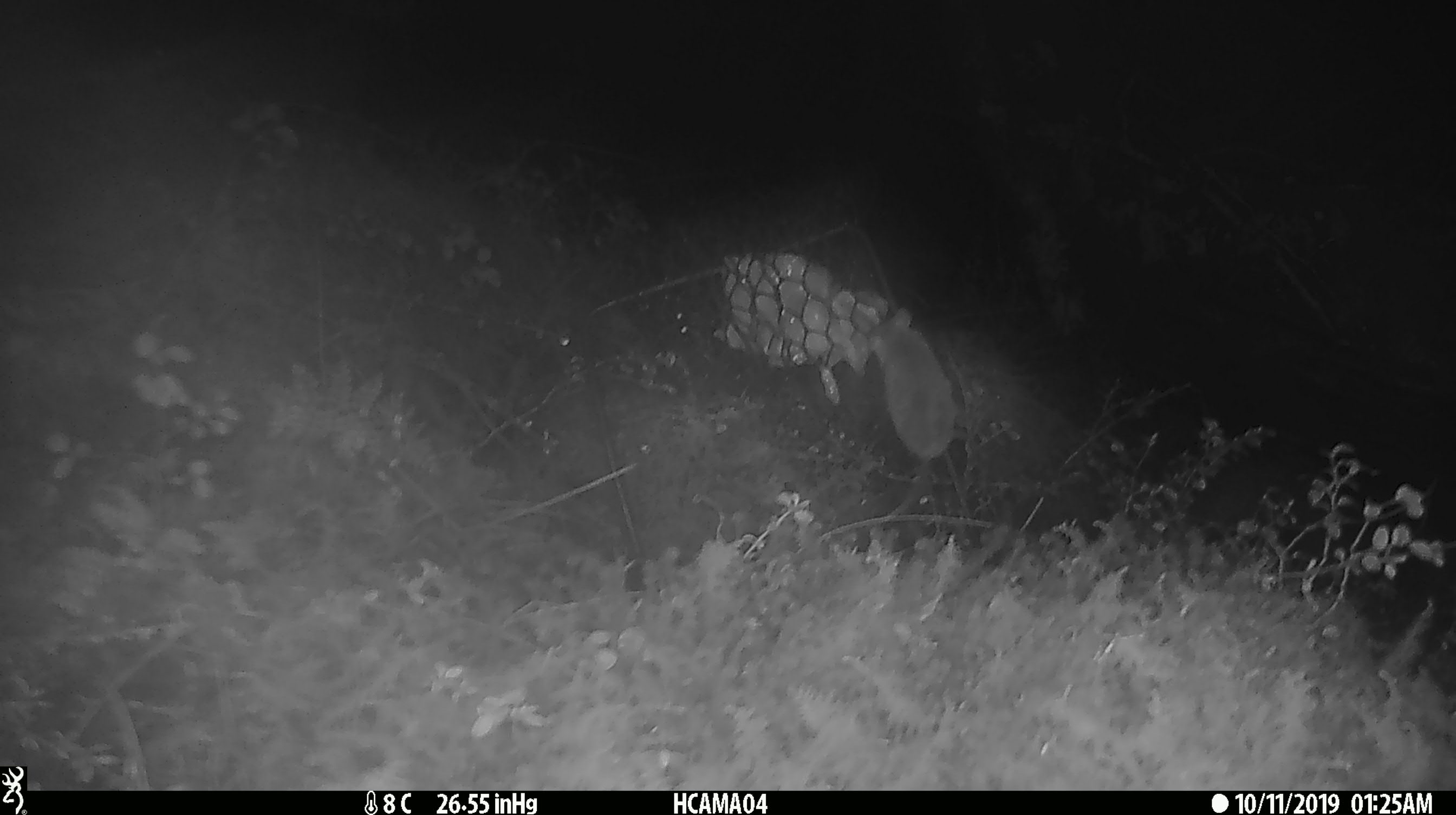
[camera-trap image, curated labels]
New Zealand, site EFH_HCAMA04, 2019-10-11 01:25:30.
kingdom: Animalia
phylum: Chordata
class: Mammalia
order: Rodentia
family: Muridae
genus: Mus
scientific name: Mus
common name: mouse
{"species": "mouse (Mus)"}